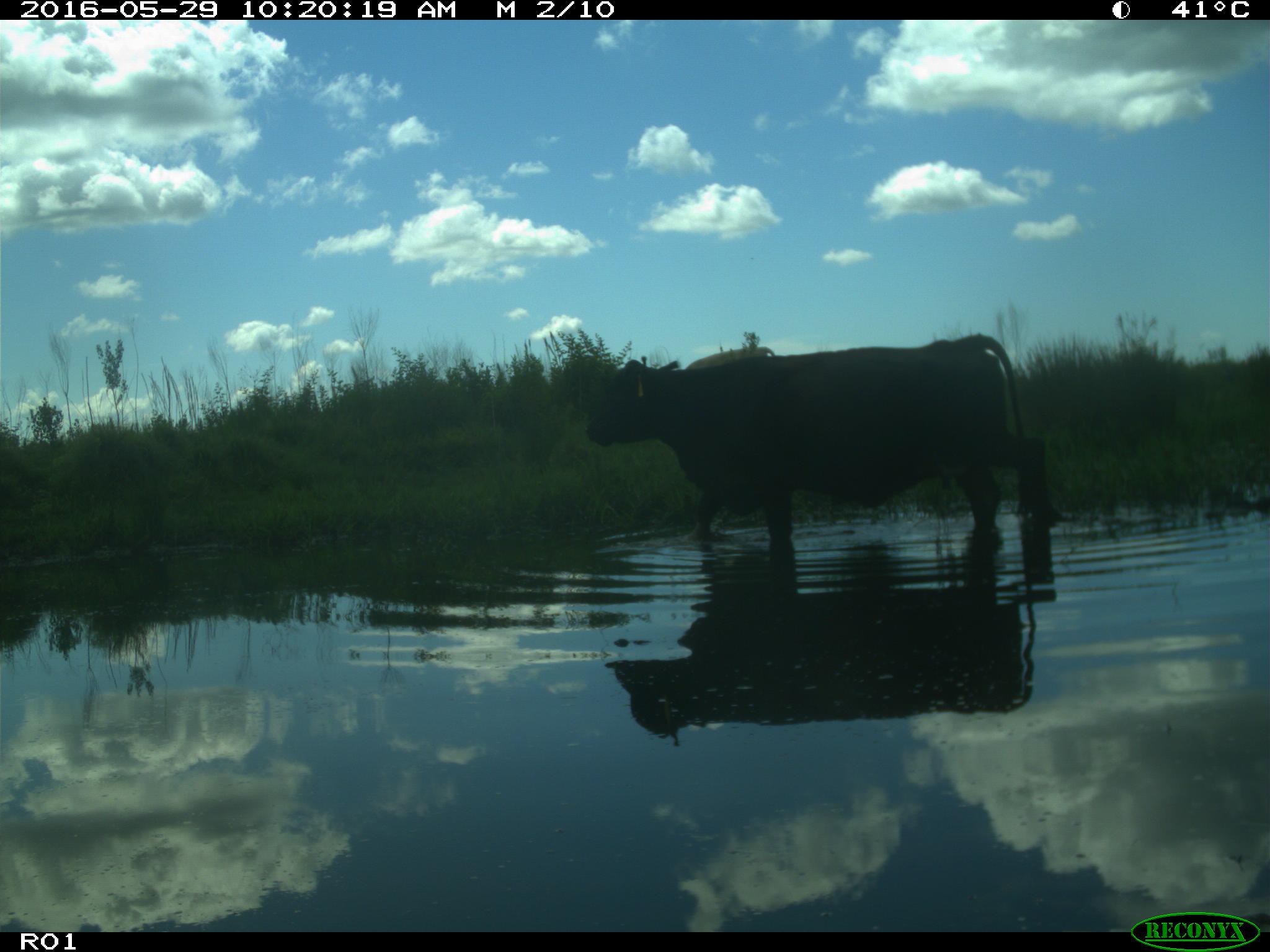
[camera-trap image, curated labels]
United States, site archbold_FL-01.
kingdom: Animalia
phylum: Chordata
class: Mammalia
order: Artiodactyla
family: Bovidae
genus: Bos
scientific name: Bos taurus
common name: domestic cow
Bos taurus (domestic cow).